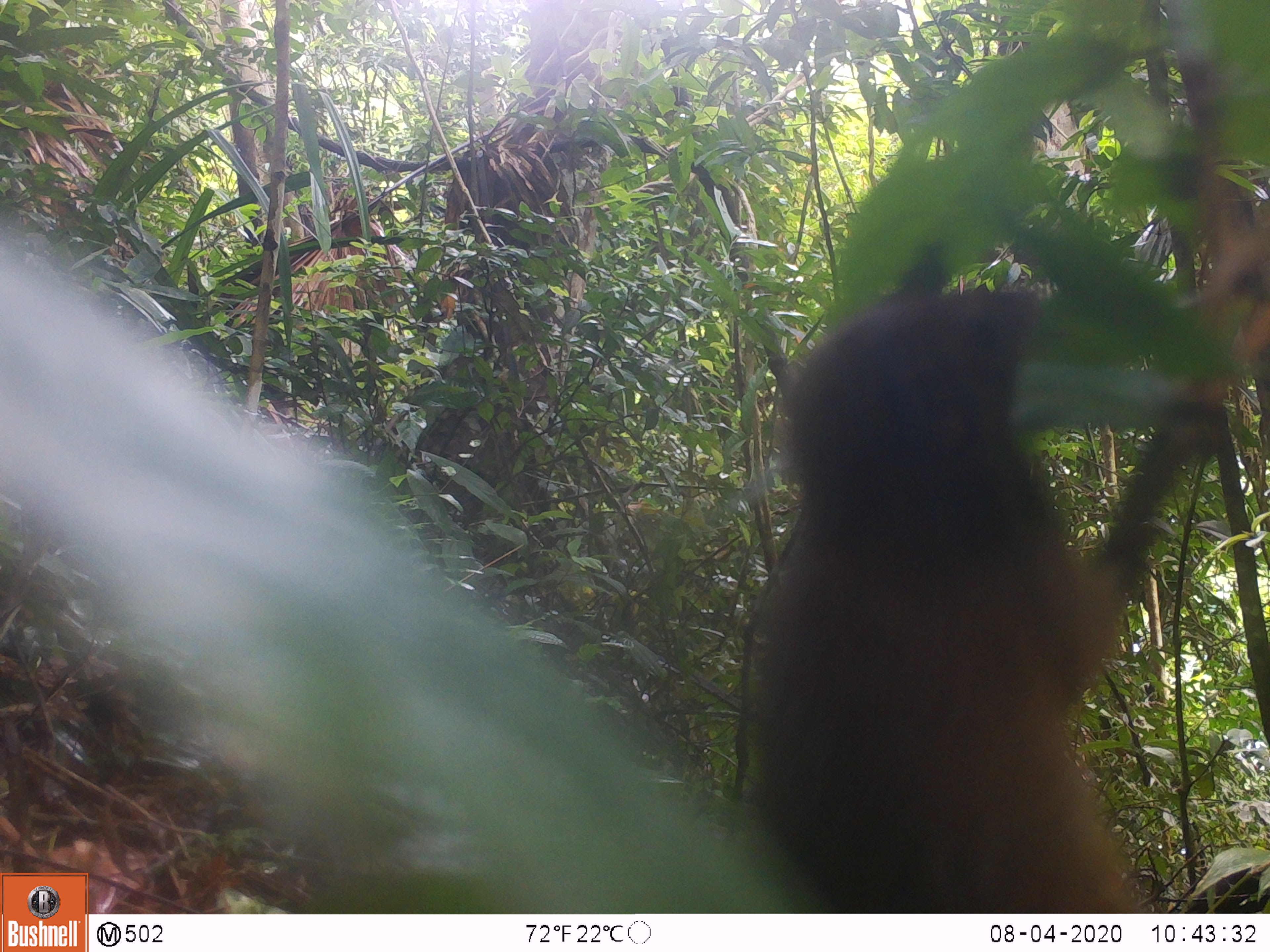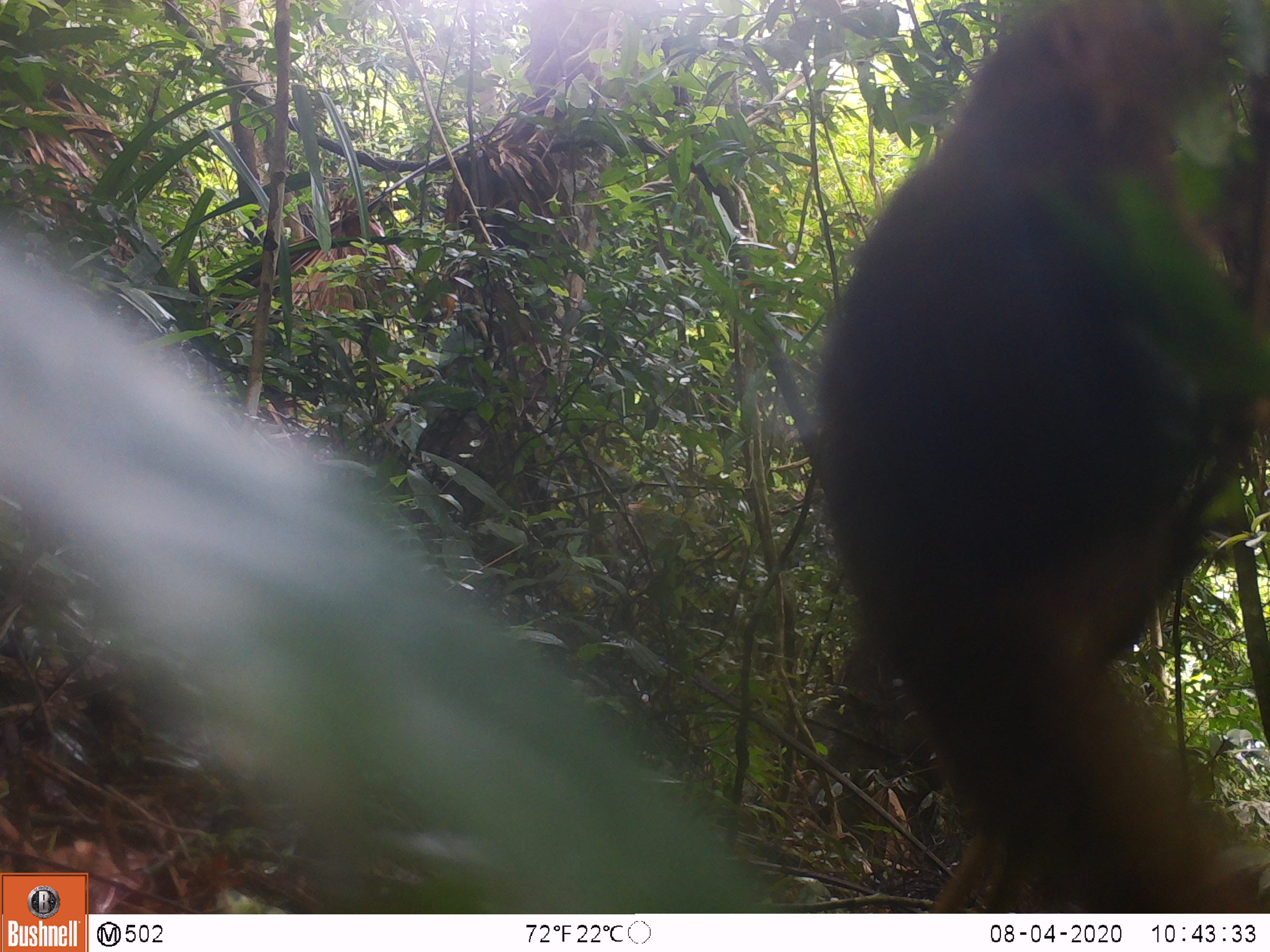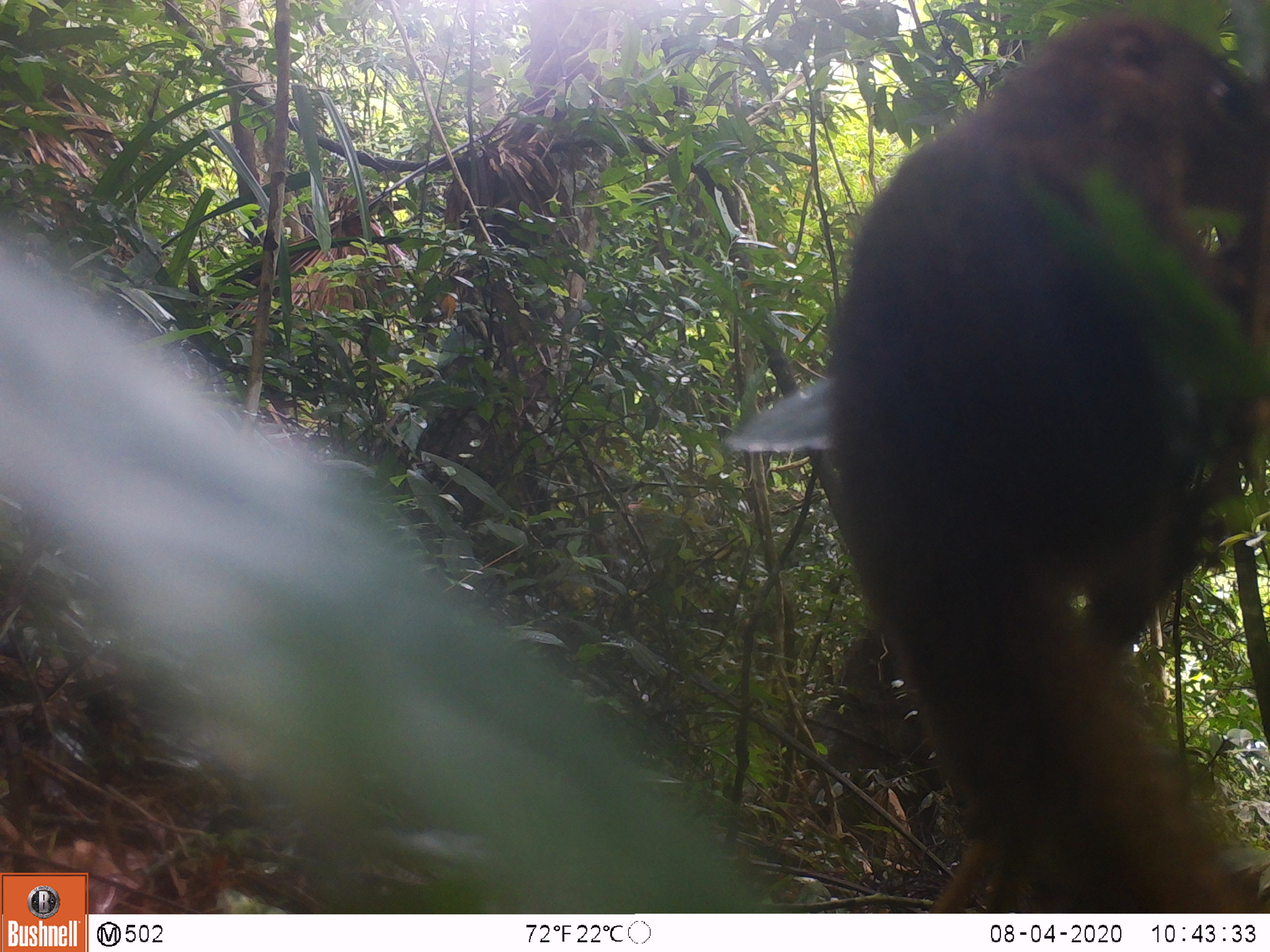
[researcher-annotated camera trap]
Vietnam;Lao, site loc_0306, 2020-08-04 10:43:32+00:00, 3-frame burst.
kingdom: Animalia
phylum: Chordata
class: Mammalia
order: Scandentia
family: Tupaiidae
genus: Tupaia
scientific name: Tupaia belangeri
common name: northern treeshrew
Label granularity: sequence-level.